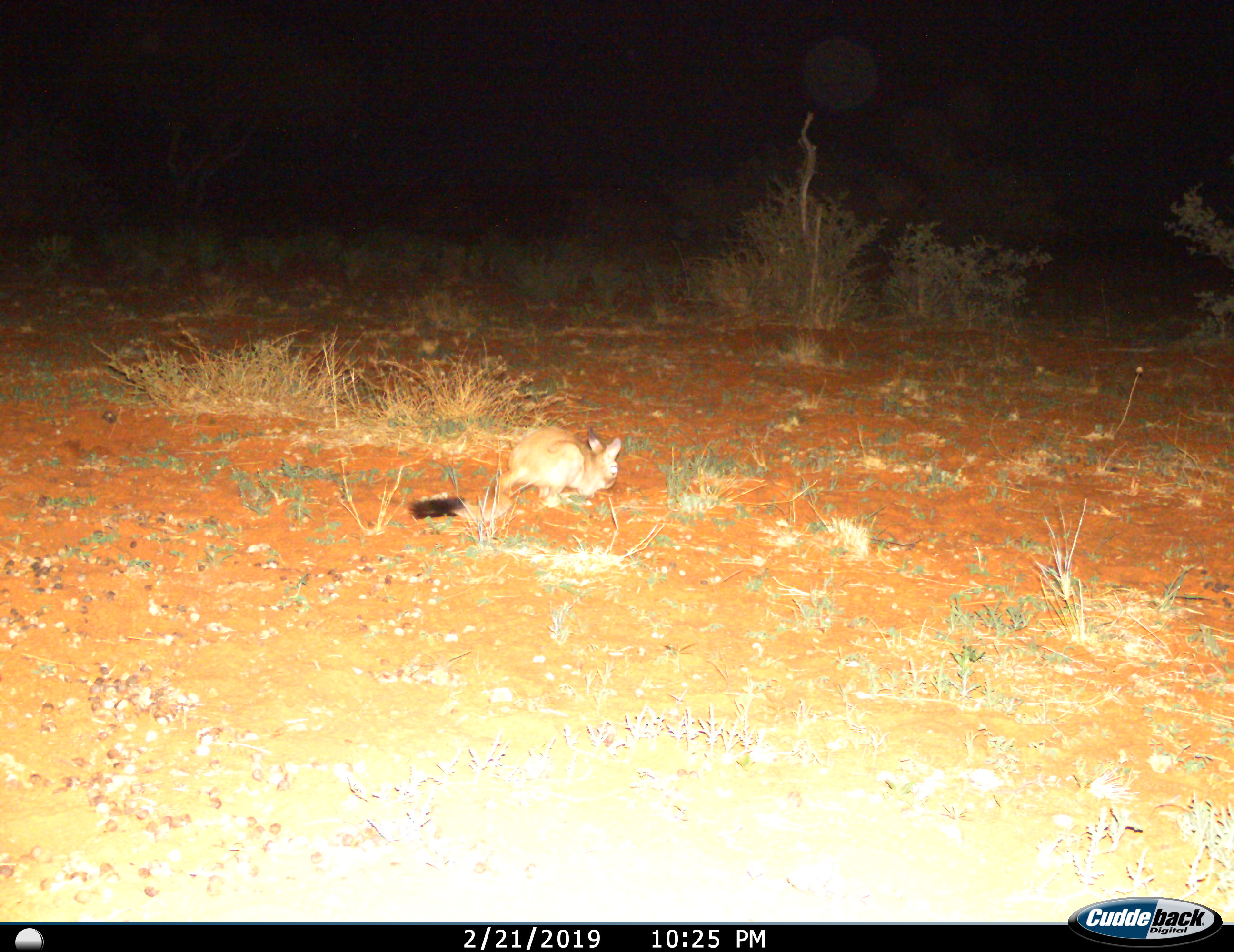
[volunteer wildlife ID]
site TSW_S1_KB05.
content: unidentified animal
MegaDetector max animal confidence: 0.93